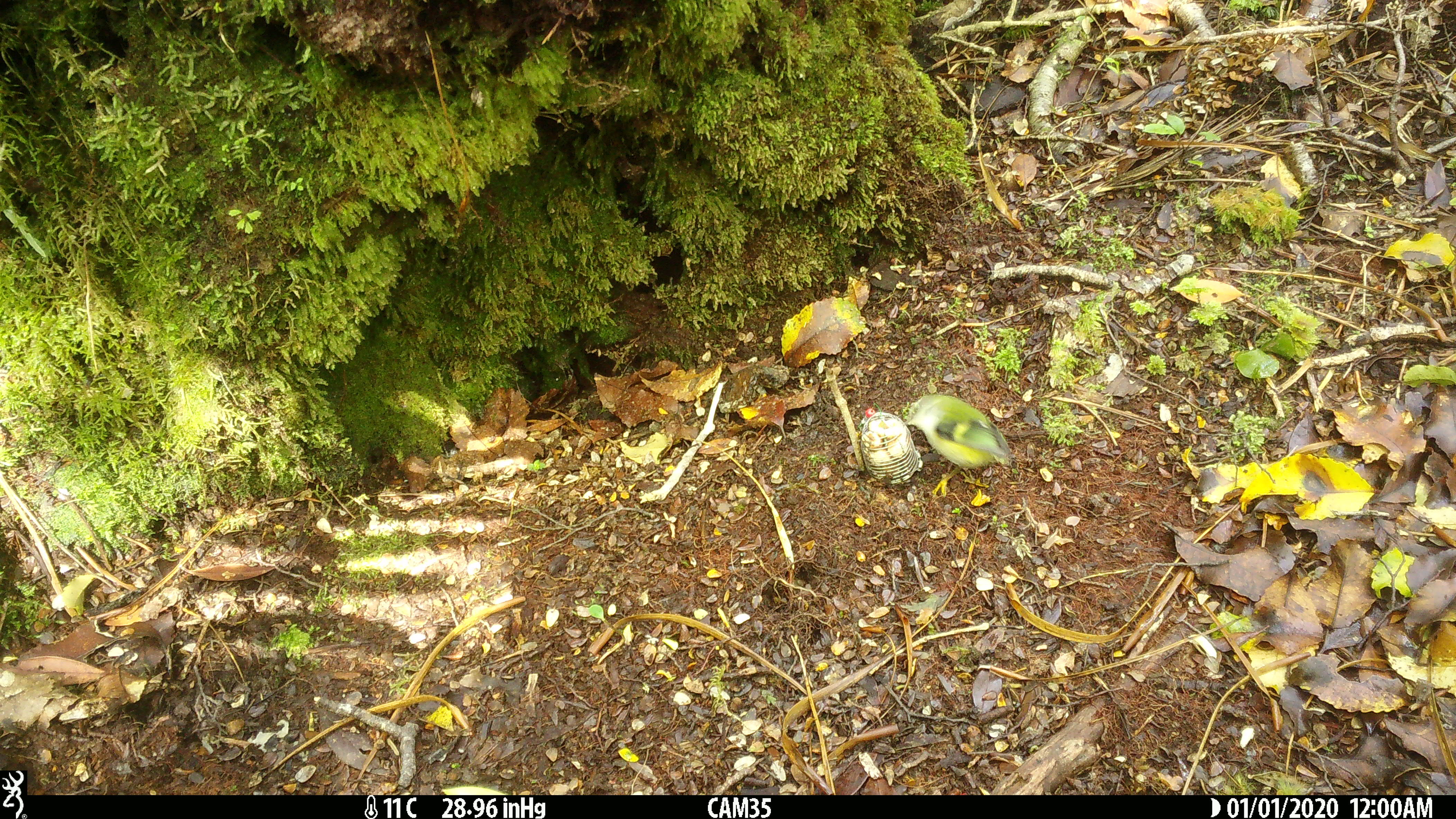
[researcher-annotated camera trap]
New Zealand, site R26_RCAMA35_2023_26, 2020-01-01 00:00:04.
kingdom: Animalia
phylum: Chordata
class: Aves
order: Passeriformes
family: Acanthisittidae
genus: Acanthisitta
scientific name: Acanthisitta chloris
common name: rifleman